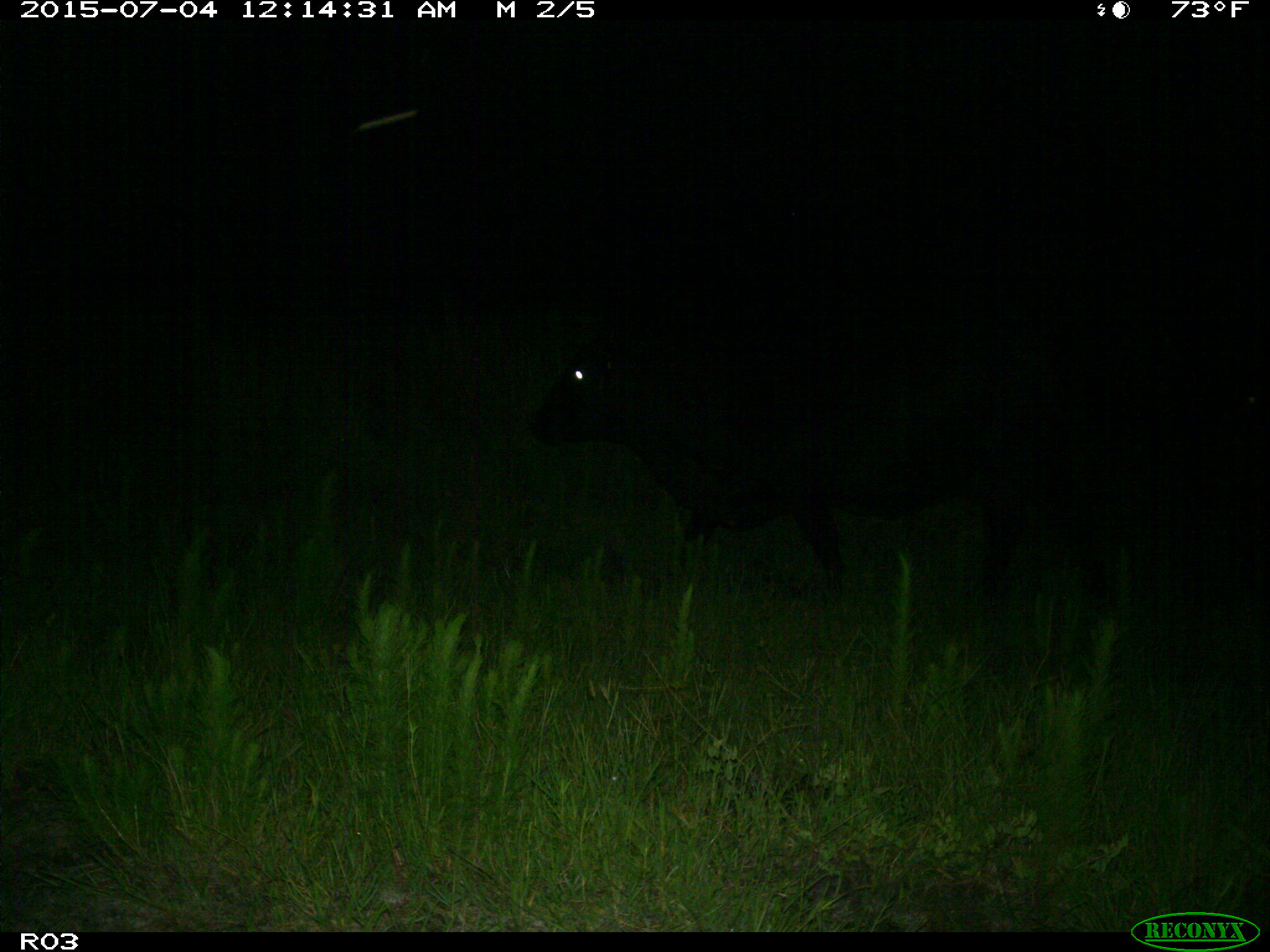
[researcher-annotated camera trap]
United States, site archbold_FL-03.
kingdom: Animalia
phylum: Chordata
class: Mammalia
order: Artiodactyla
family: Bovidae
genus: Bos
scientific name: Bos taurus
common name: domestic cow